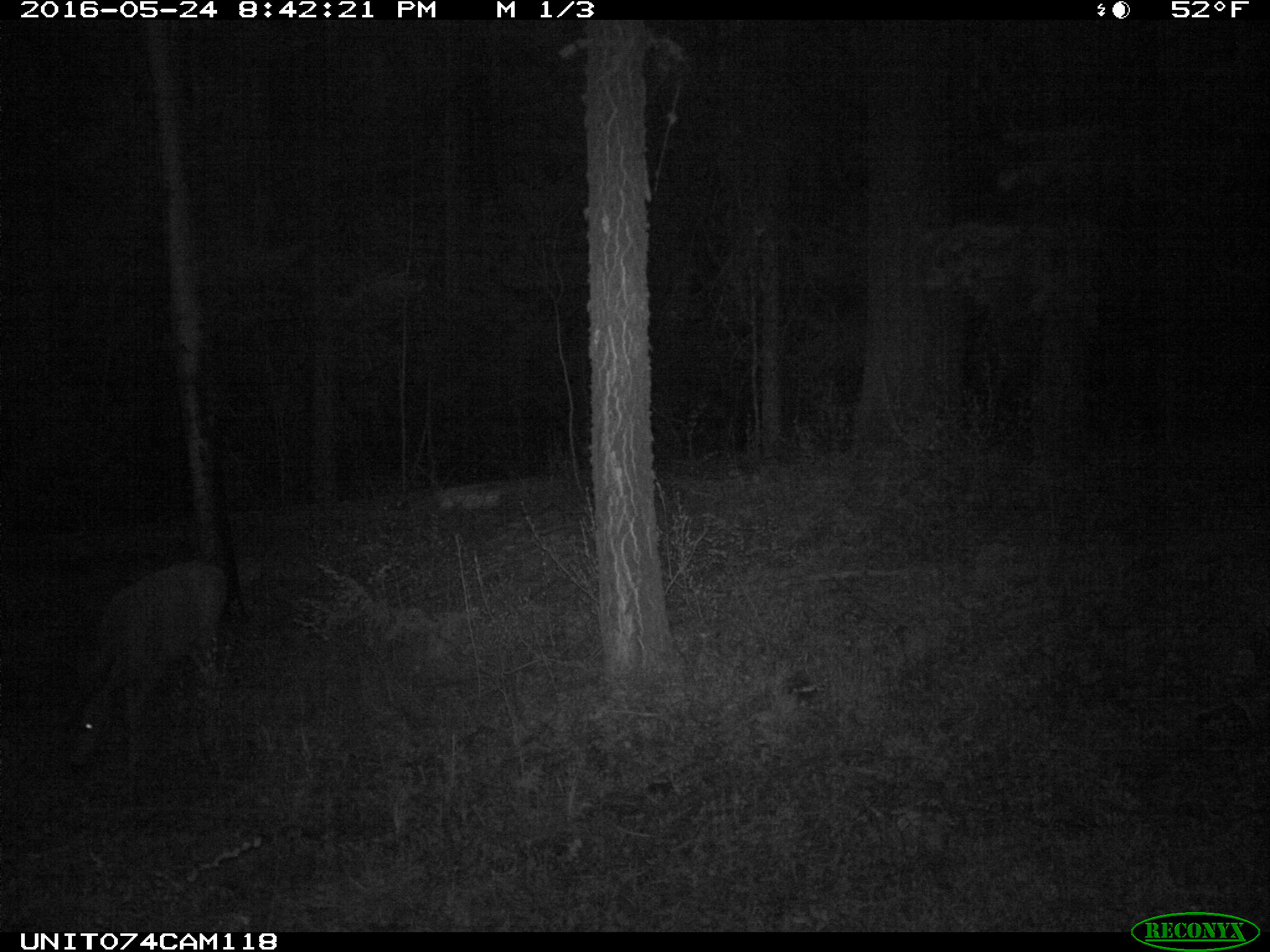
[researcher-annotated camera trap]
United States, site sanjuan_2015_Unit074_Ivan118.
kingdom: Animalia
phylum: Chordata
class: Mammalia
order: Artiodactyla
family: Cervidae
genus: Odocoileus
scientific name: Odocoileus hemionus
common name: mule deer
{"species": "Odocoileus hemionus (mule deer)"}